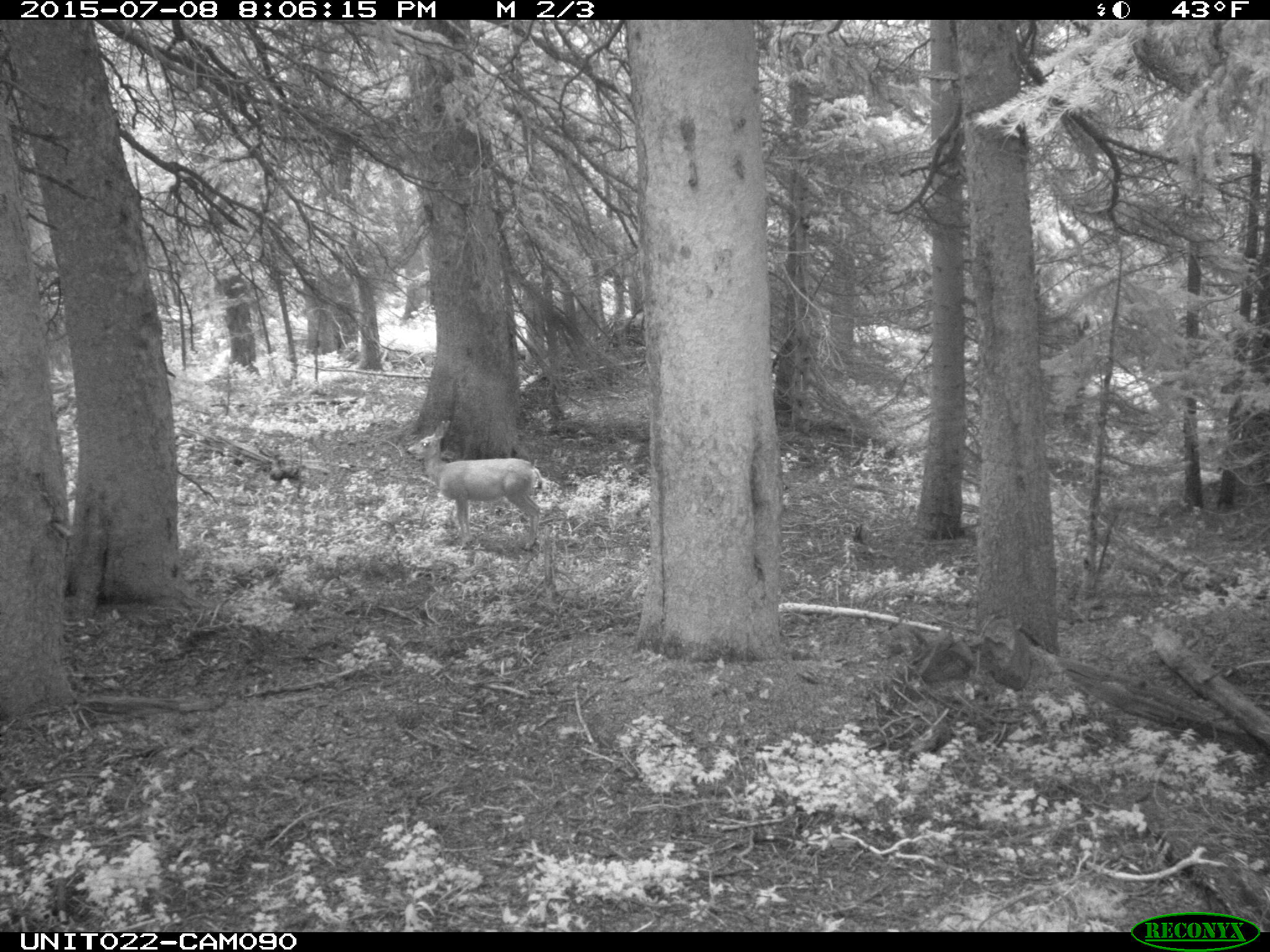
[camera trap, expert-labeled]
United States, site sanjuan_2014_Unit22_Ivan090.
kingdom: Animalia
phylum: Chordata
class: Mammalia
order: Artiodactyla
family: Cervidae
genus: Odocoileus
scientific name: Odocoileus hemionus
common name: mule deer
Odocoileus hemionus (mule deer).